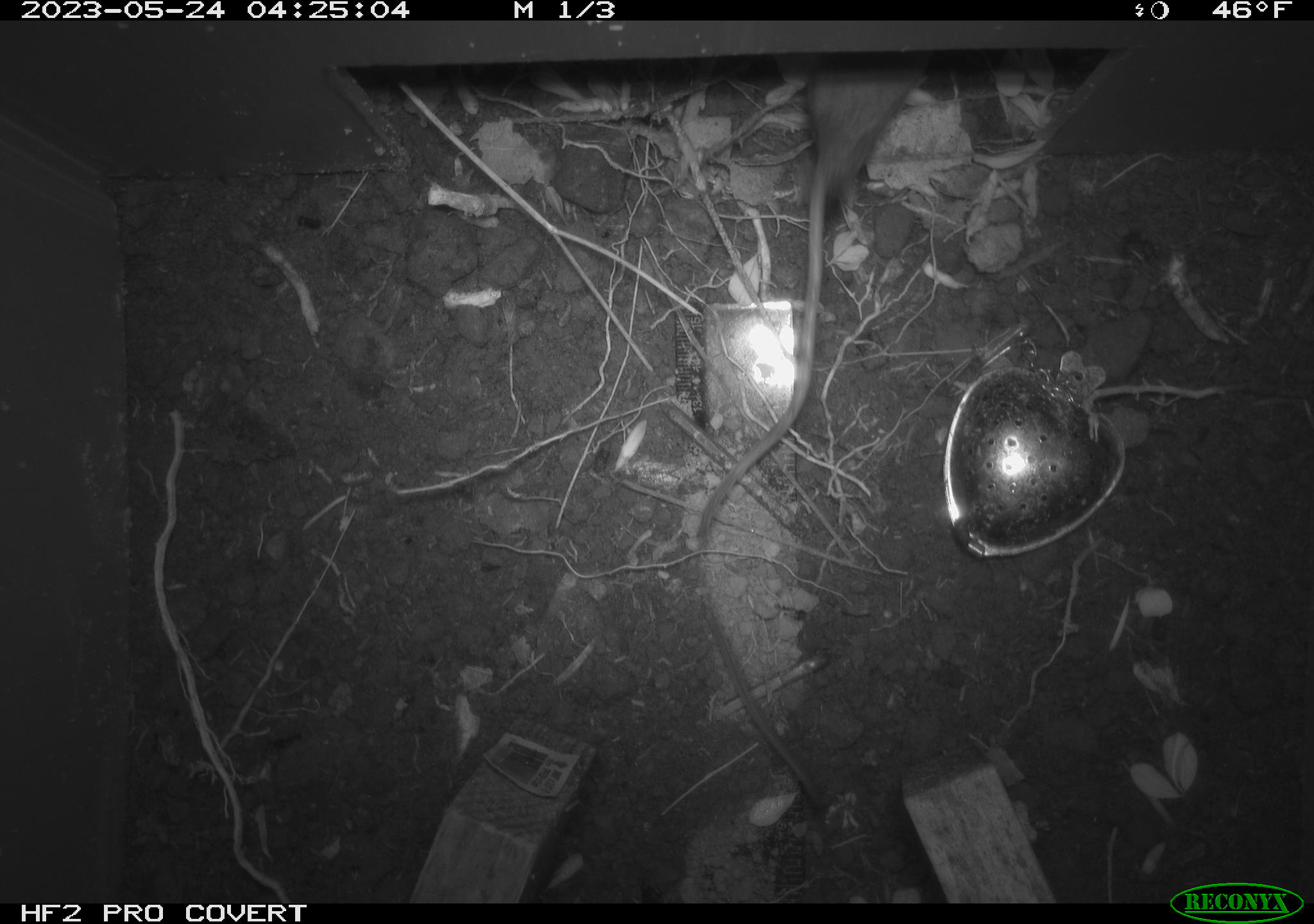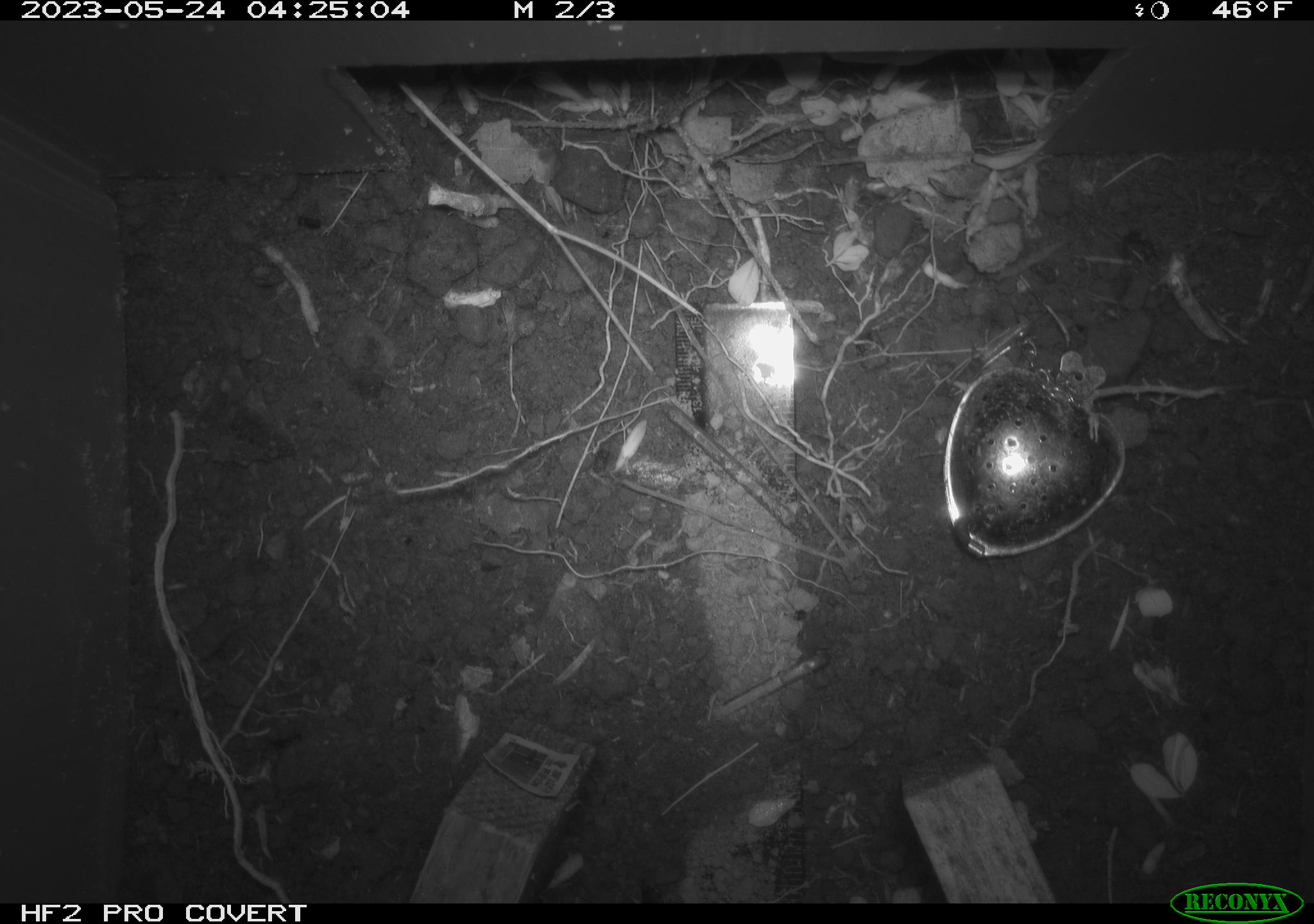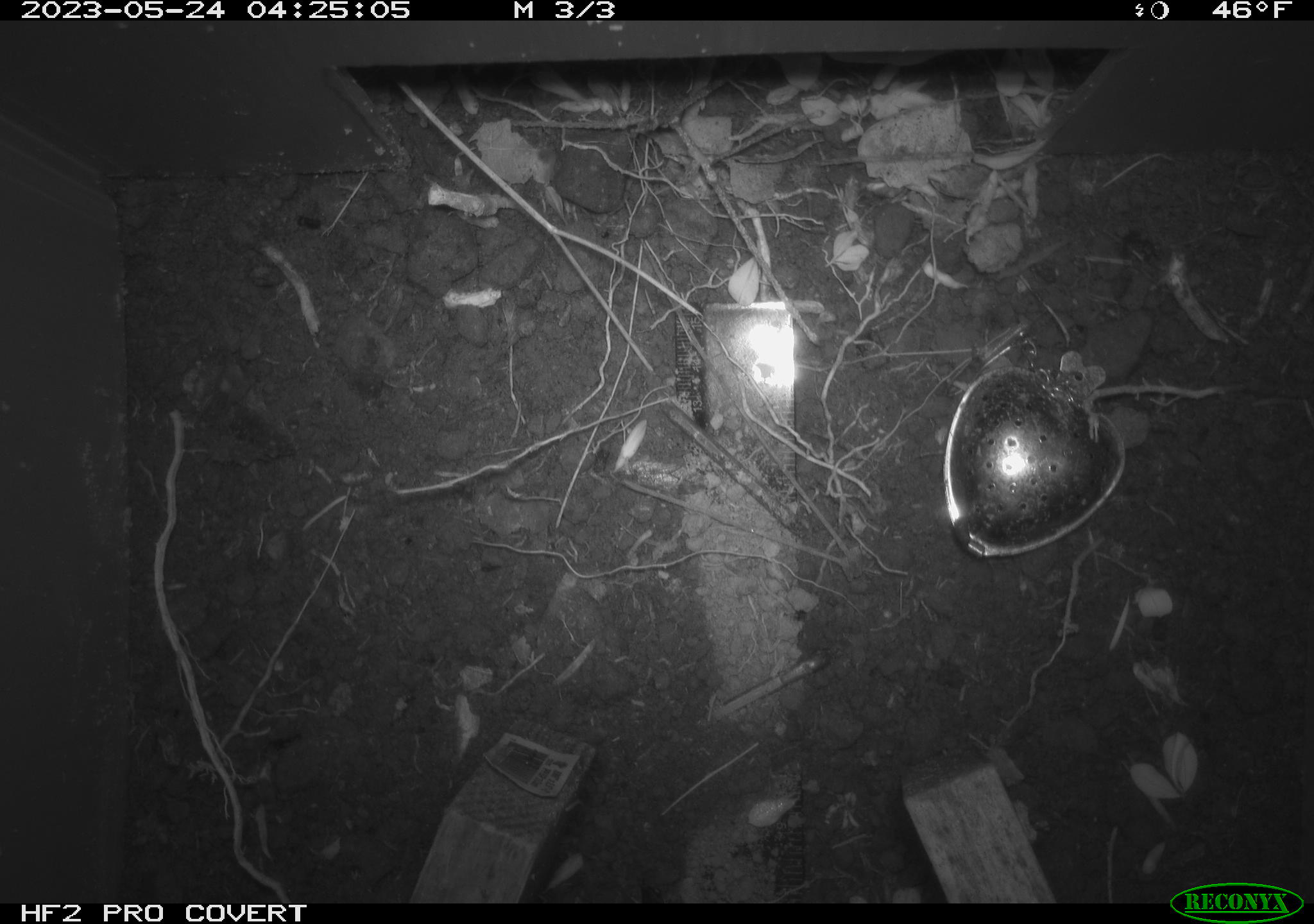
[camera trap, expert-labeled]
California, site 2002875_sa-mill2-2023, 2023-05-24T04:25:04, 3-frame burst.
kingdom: Animalia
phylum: Chordata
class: Mammalia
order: Rodentia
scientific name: Rodentia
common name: mouse species